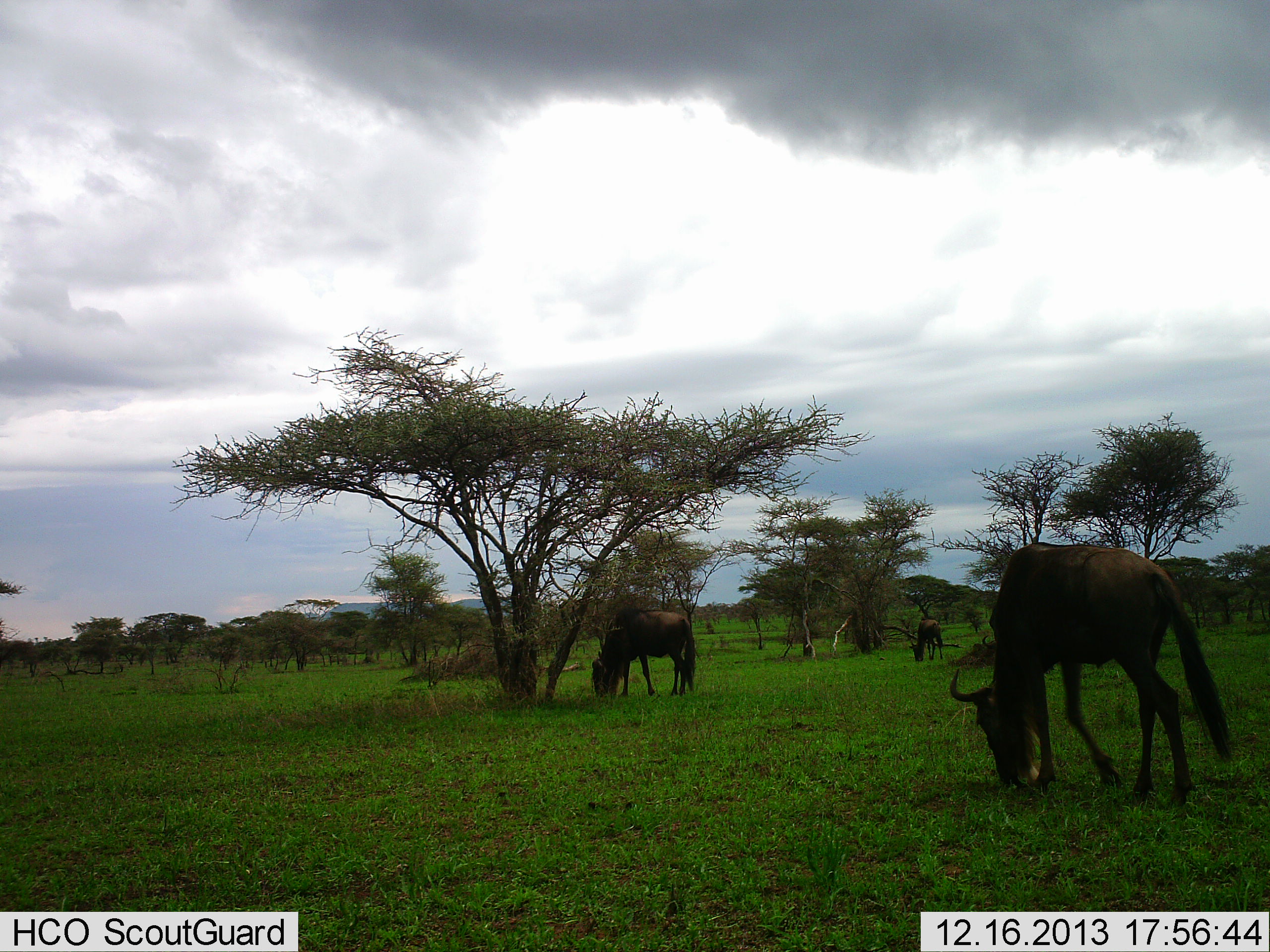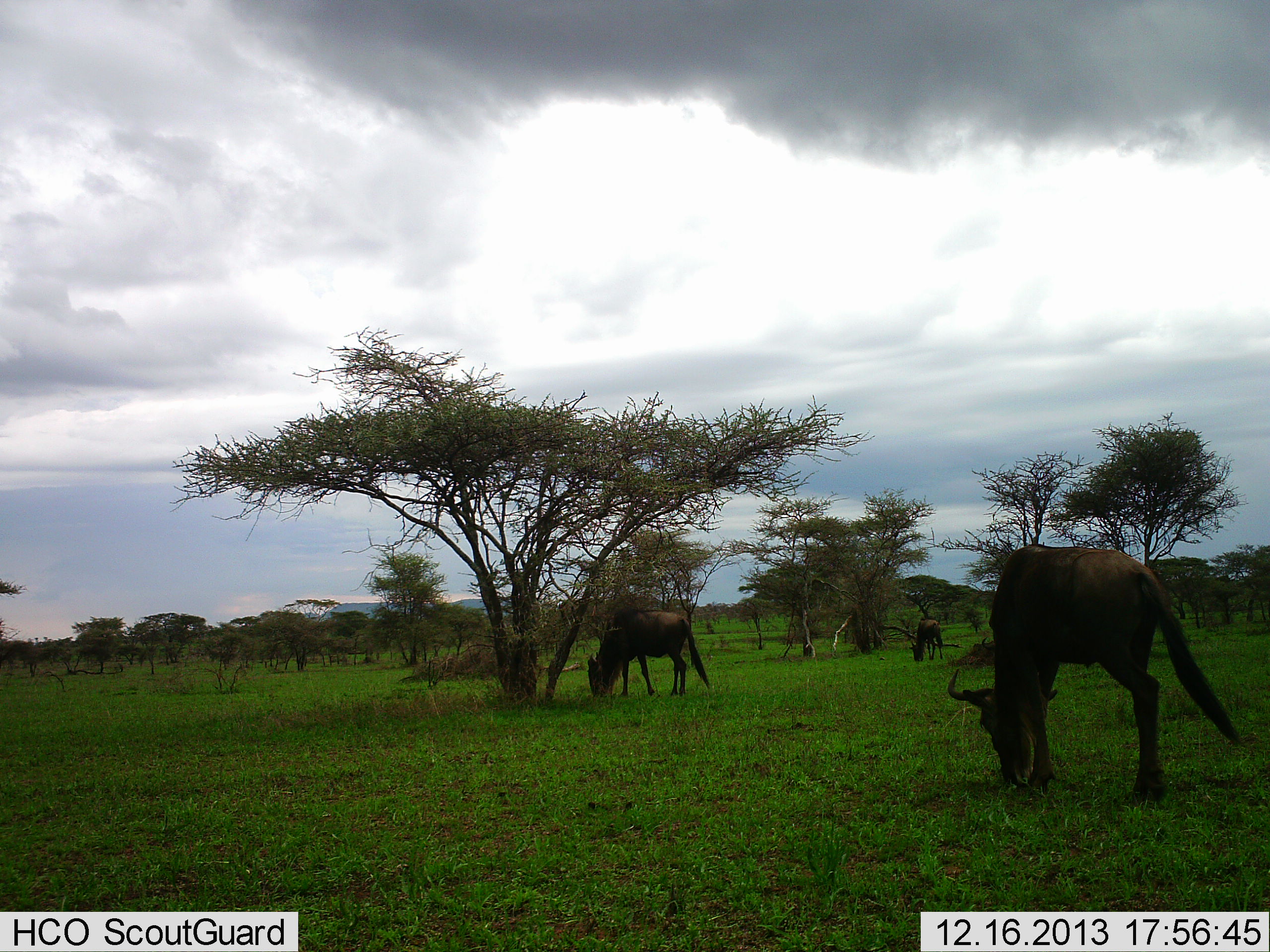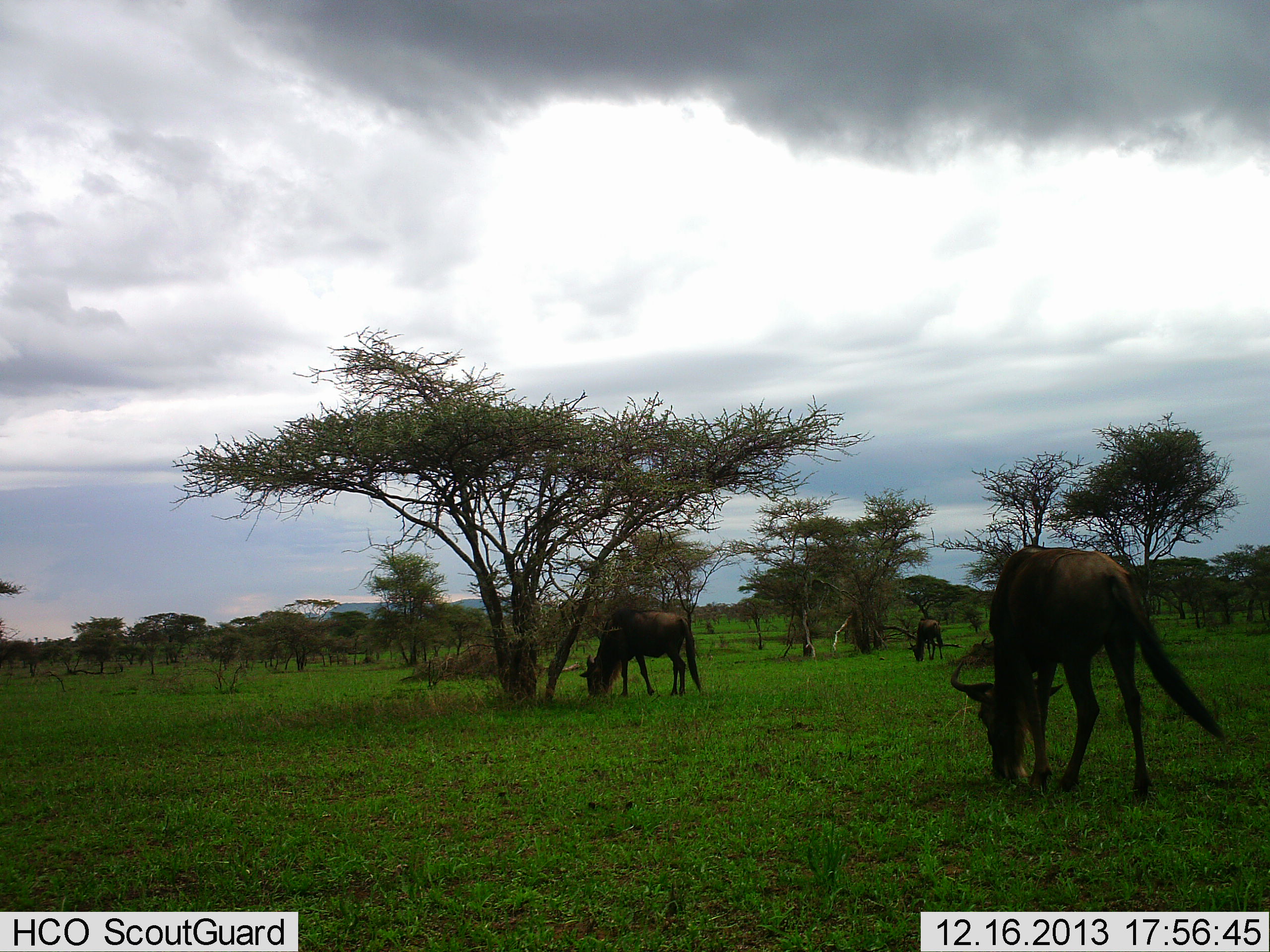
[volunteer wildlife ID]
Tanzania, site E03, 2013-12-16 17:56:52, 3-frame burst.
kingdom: Animalia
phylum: Chordata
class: Mammalia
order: Artiodactyla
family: Bovidae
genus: Connochaetes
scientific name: Connochaetes taurinus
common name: blue wildebeest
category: wildebeest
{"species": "wildebeest (blue wildebeest) (Connochaetes taurinus)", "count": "3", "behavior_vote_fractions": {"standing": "9%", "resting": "0%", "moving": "9%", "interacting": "0%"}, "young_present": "9%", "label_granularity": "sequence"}